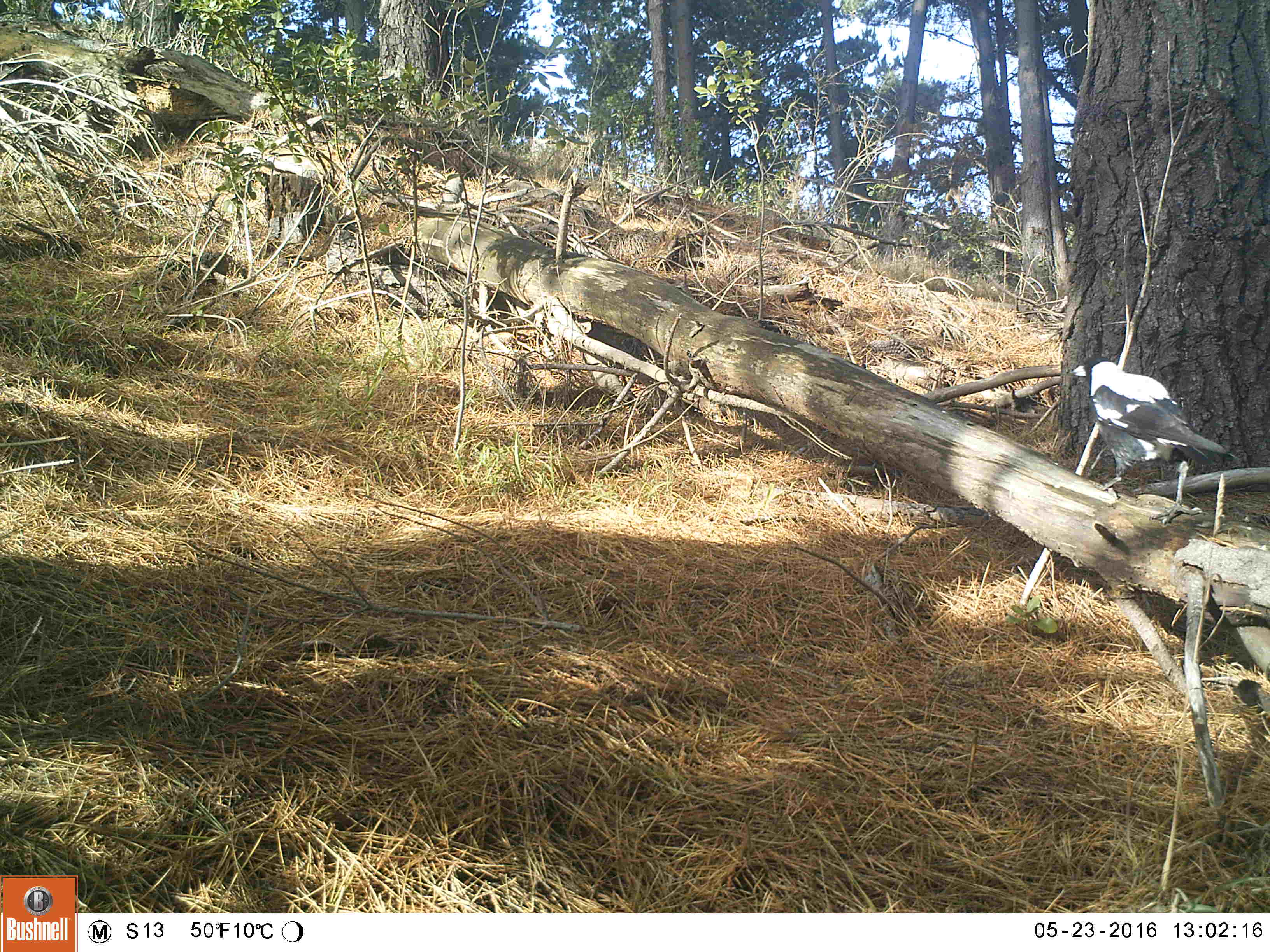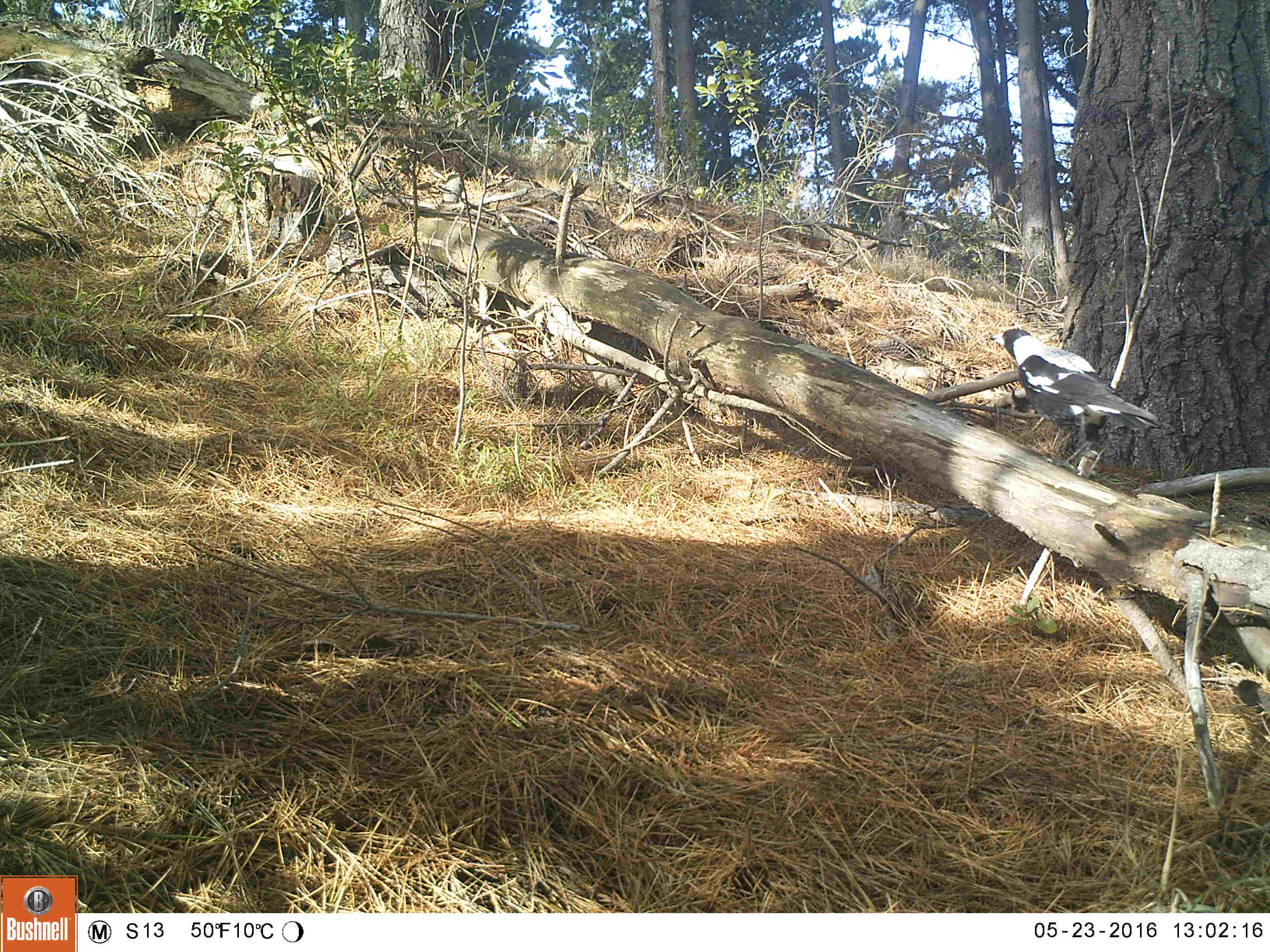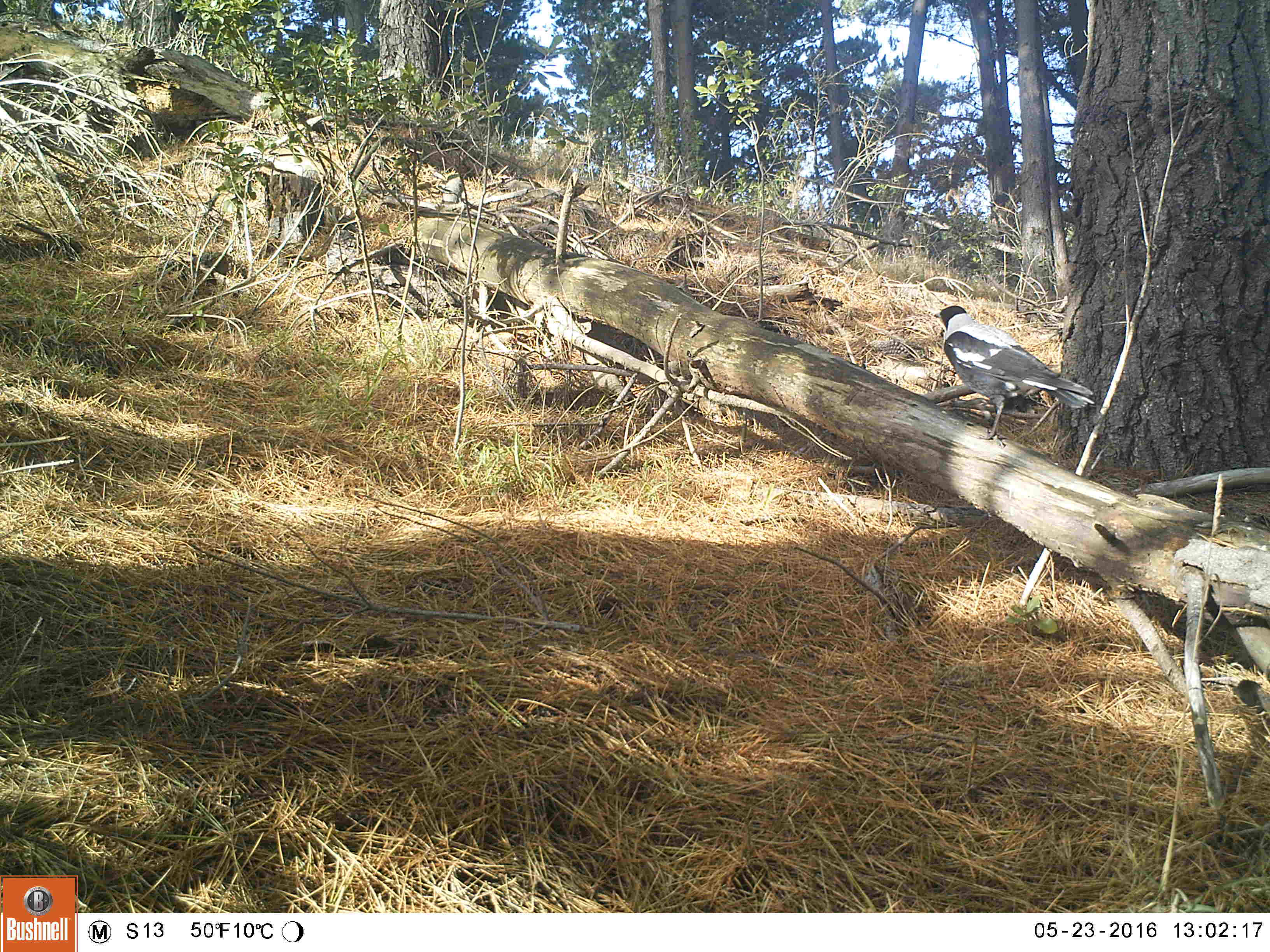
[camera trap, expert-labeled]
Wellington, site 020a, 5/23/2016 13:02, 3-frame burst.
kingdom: Animalia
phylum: Chordata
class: Aves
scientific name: Aves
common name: bird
Bird (Aves).